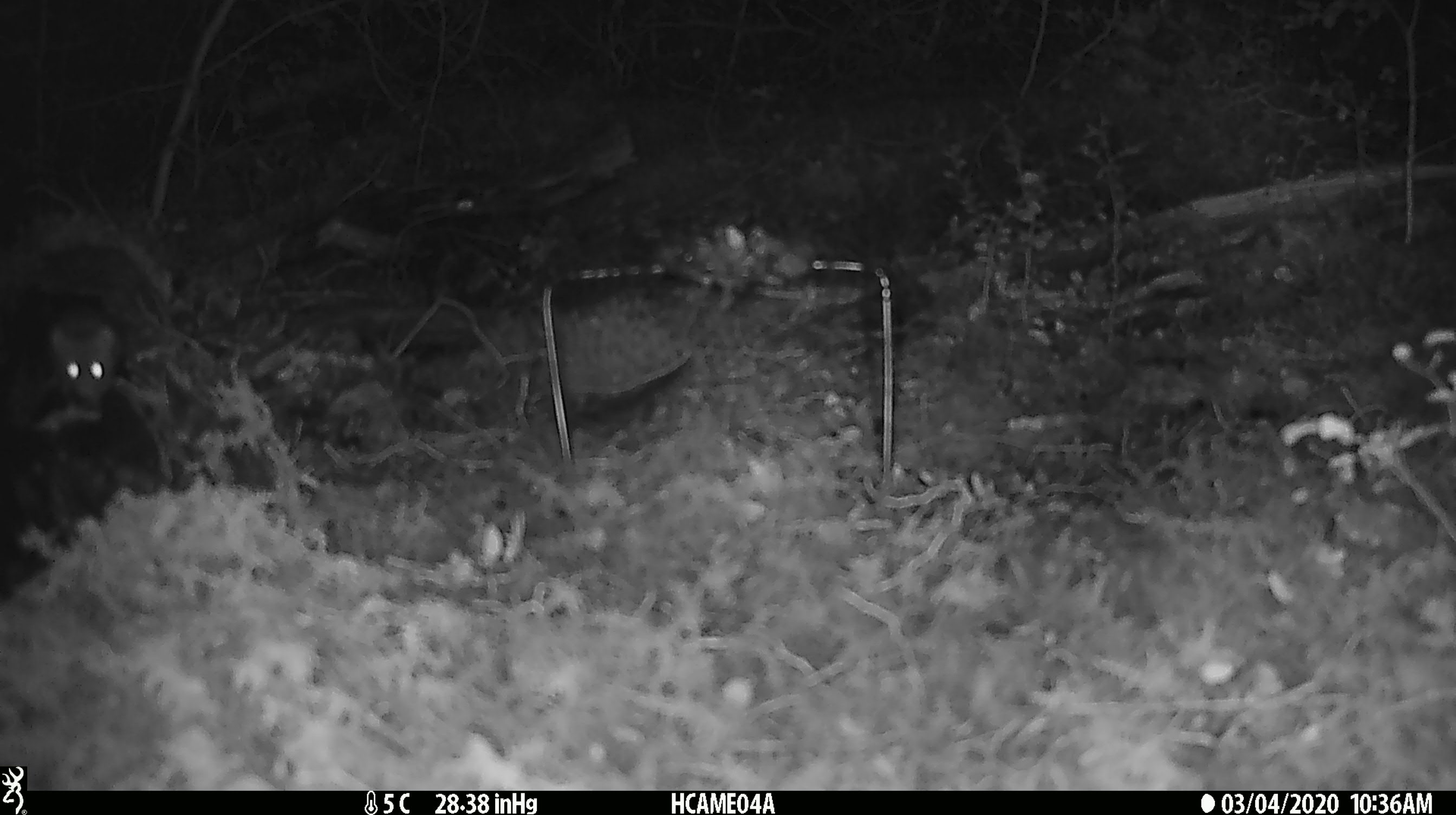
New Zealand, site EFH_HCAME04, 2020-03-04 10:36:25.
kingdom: Animalia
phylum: Chordata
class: Mammalia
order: Rodentia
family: Muridae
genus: Mus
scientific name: Mus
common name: mouse